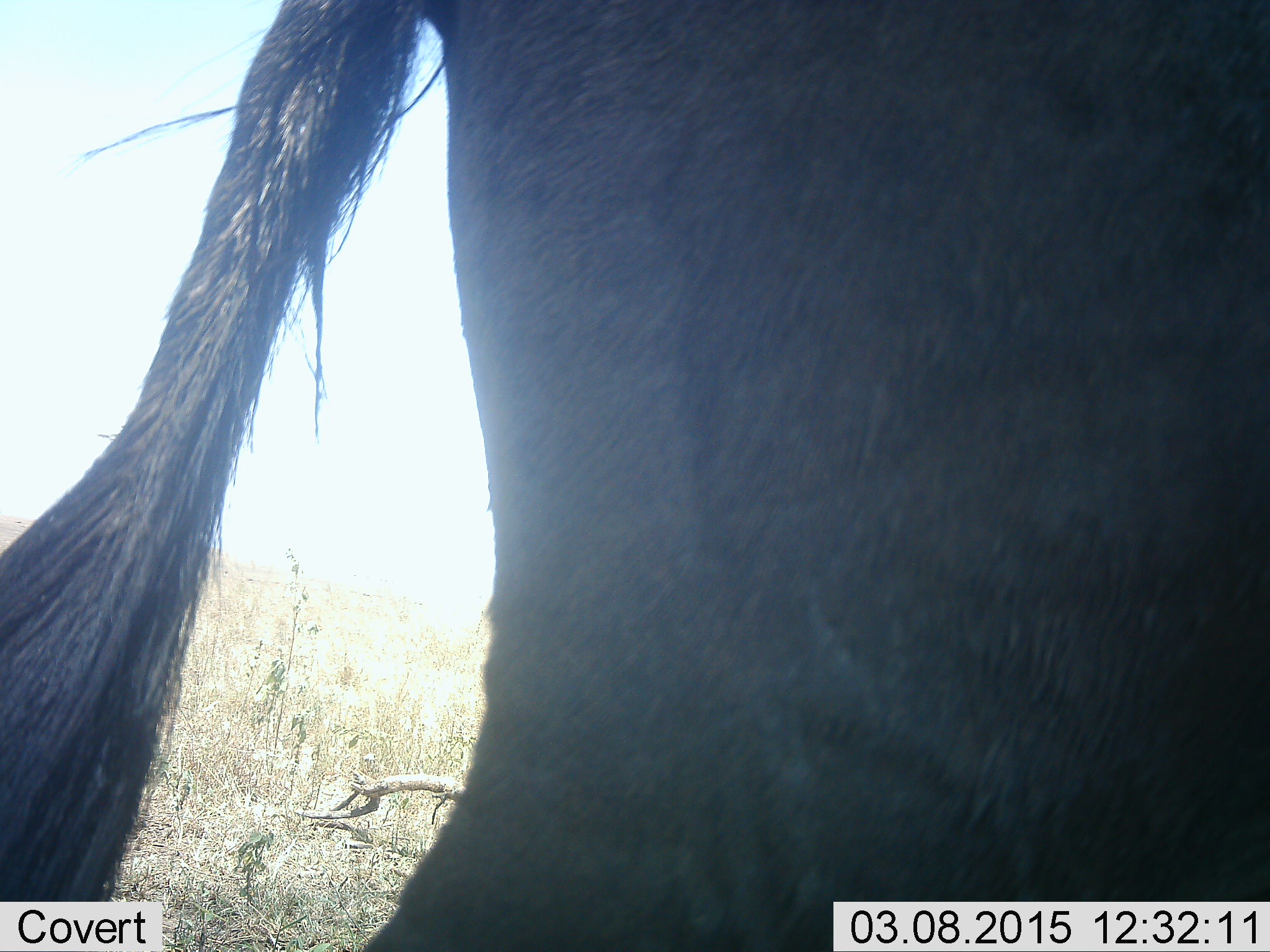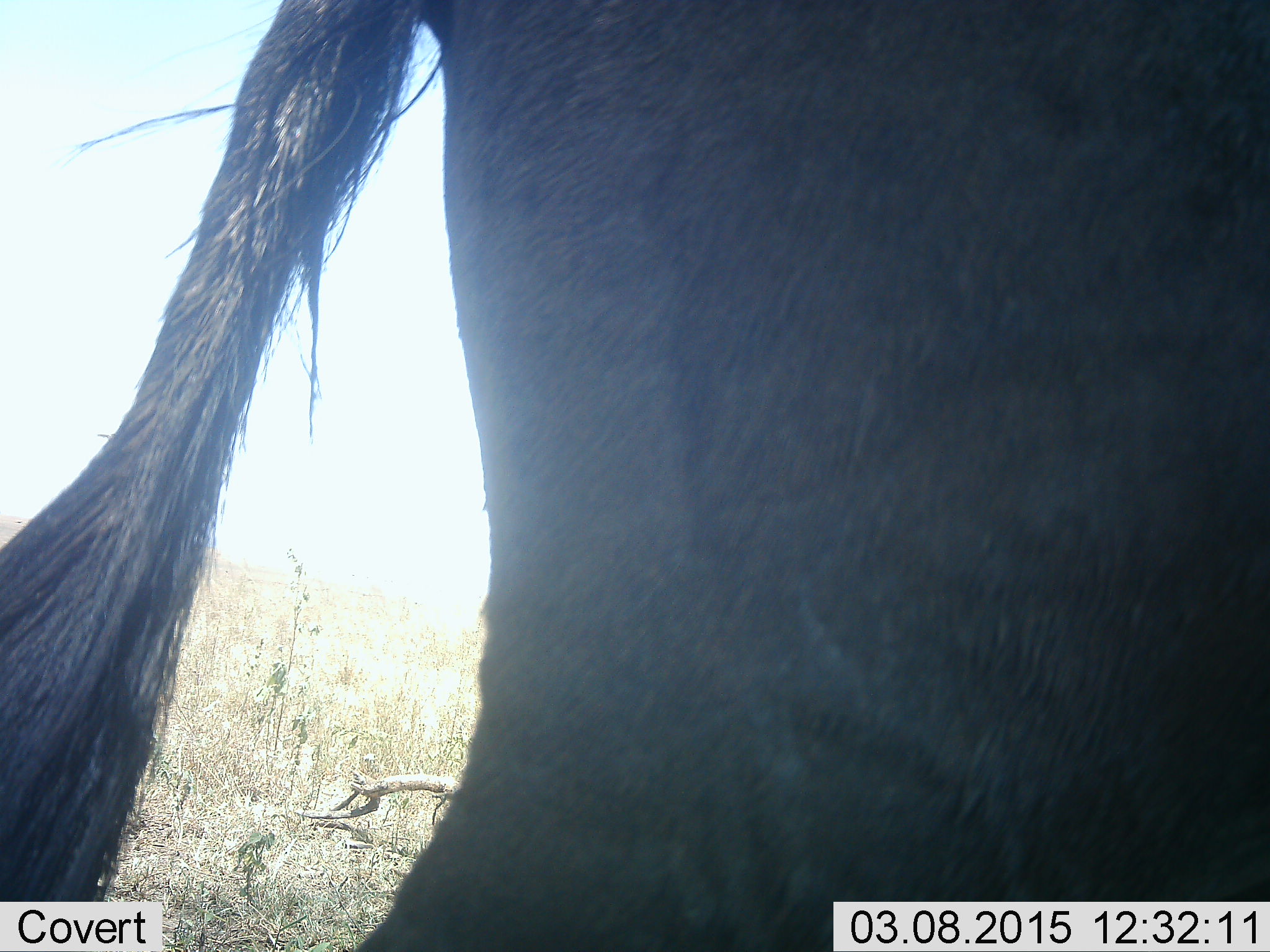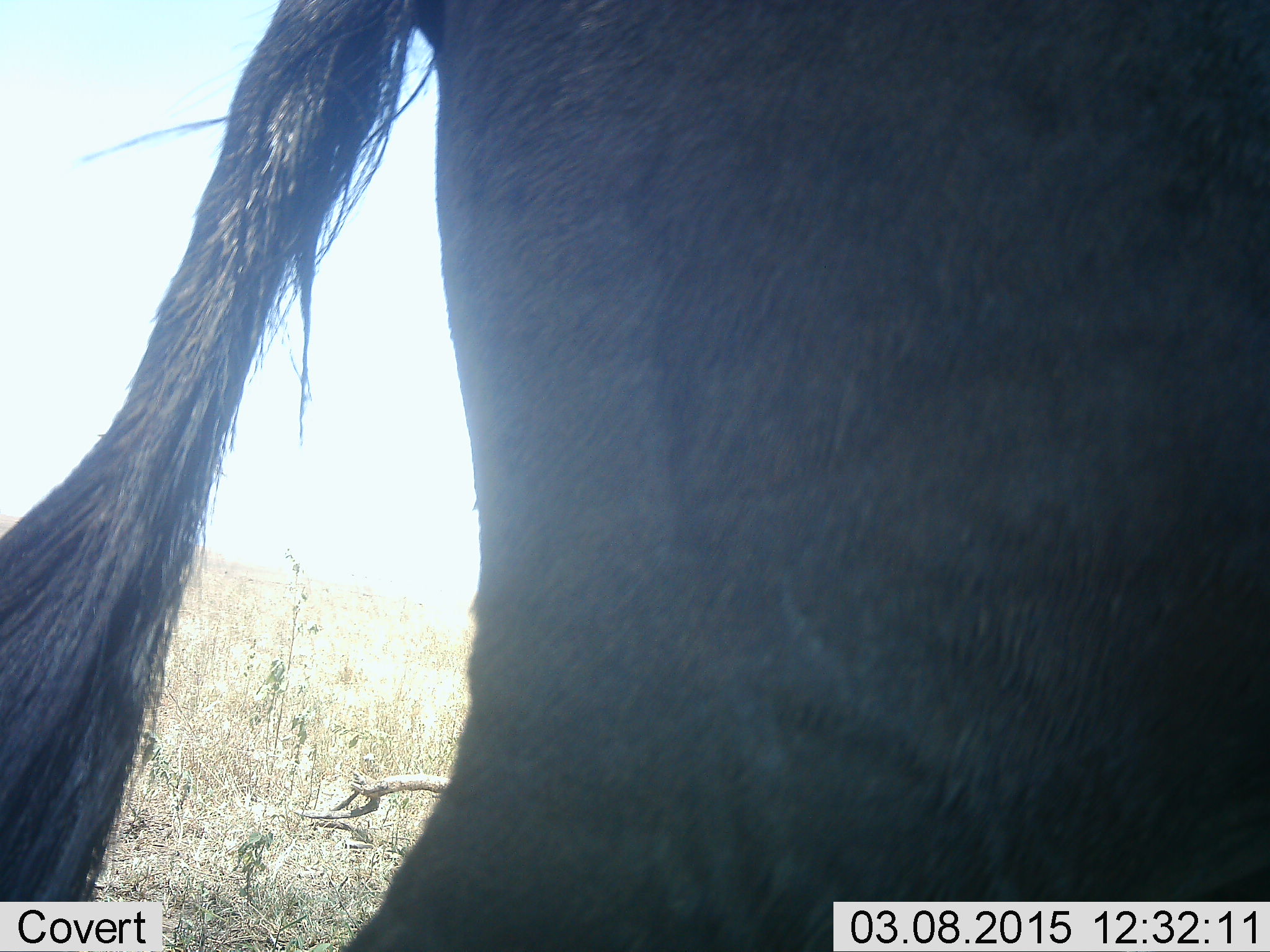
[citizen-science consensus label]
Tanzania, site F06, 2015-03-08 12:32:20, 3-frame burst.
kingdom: Animalia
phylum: Chordata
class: Mammalia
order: Artiodactyla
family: Bovidae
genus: Connochaetes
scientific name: Connochaetes taurinus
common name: blue wildebeest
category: wildebeest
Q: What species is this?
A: Wildebeest (blue wildebeest) (Connochaetes taurinus).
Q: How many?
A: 1.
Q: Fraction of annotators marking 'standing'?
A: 80%.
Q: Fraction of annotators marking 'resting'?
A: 0%.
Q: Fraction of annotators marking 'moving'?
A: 20%.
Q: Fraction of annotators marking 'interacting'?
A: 0%.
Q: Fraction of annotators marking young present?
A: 0%.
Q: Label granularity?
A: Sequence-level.